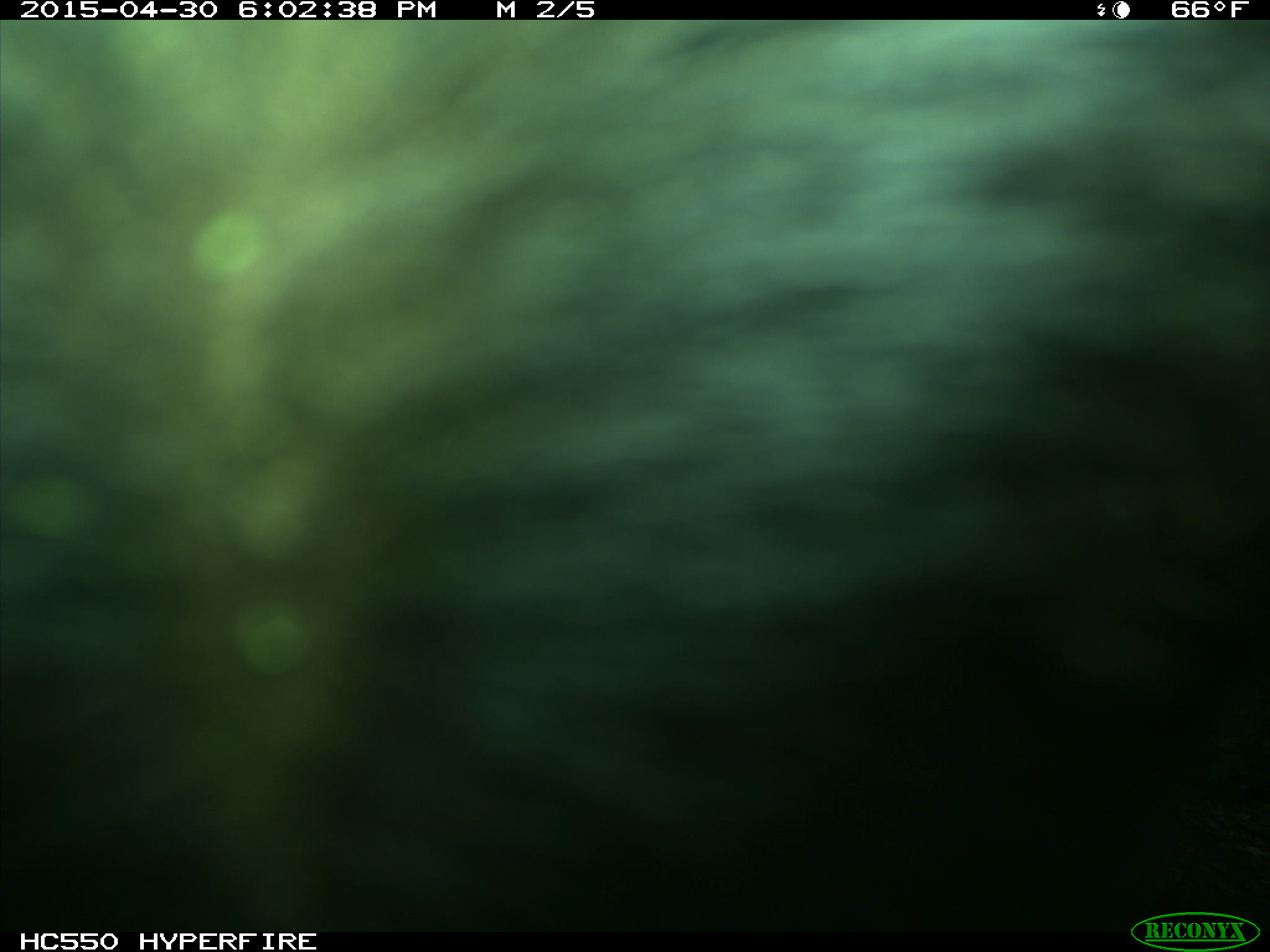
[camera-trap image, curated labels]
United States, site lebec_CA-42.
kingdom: Animalia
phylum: Chordata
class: Mammalia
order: Artiodactyla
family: Bovidae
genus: Bos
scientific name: Bos taurus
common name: domestic cow